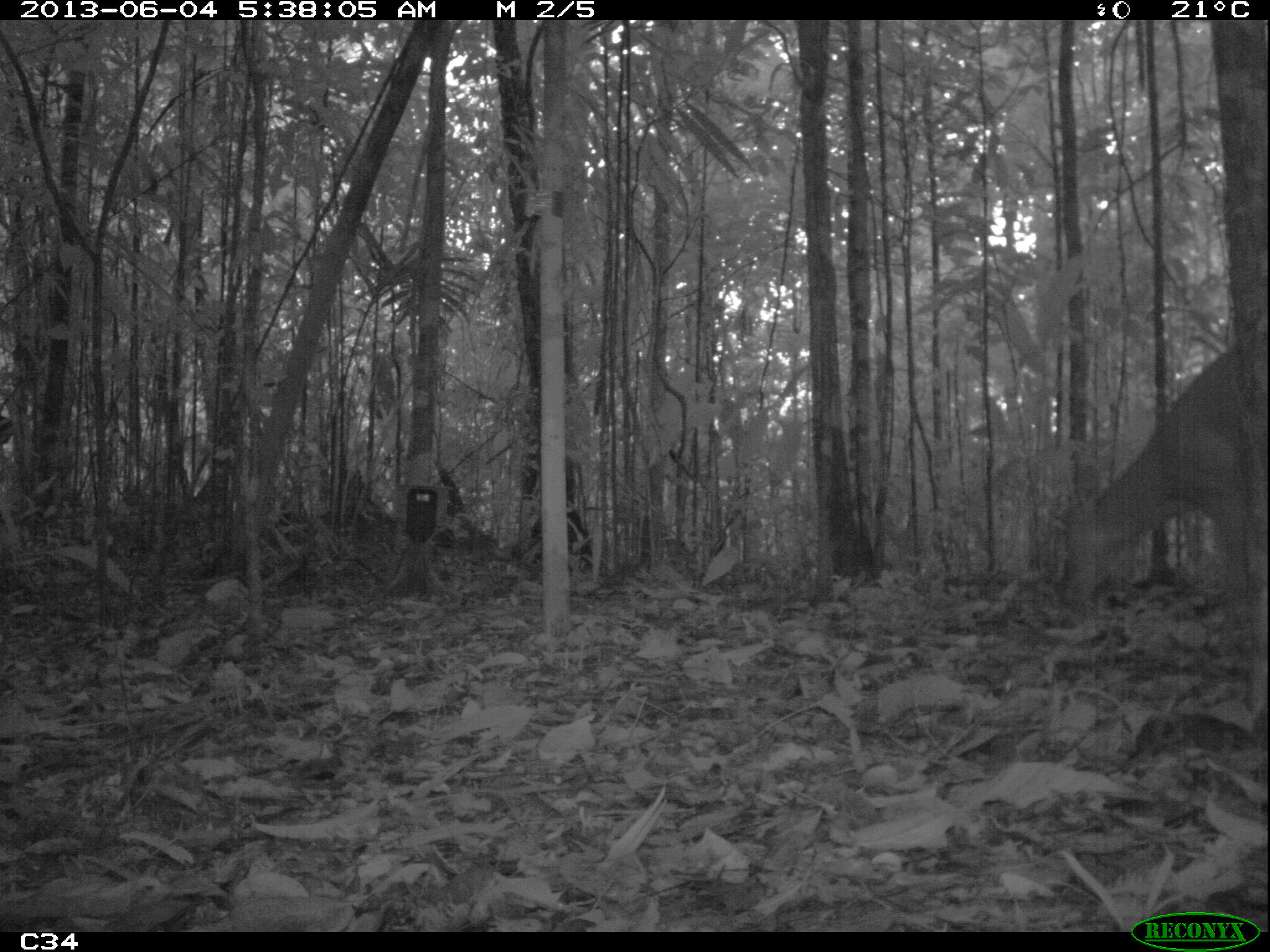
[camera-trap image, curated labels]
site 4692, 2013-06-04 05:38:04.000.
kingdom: Animalia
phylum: Chordata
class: Mammalia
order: Artiodactyla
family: Cervidae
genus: Mazama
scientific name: Mazama americana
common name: red brocket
Mazama americana (red brocket), count 1, age adult.